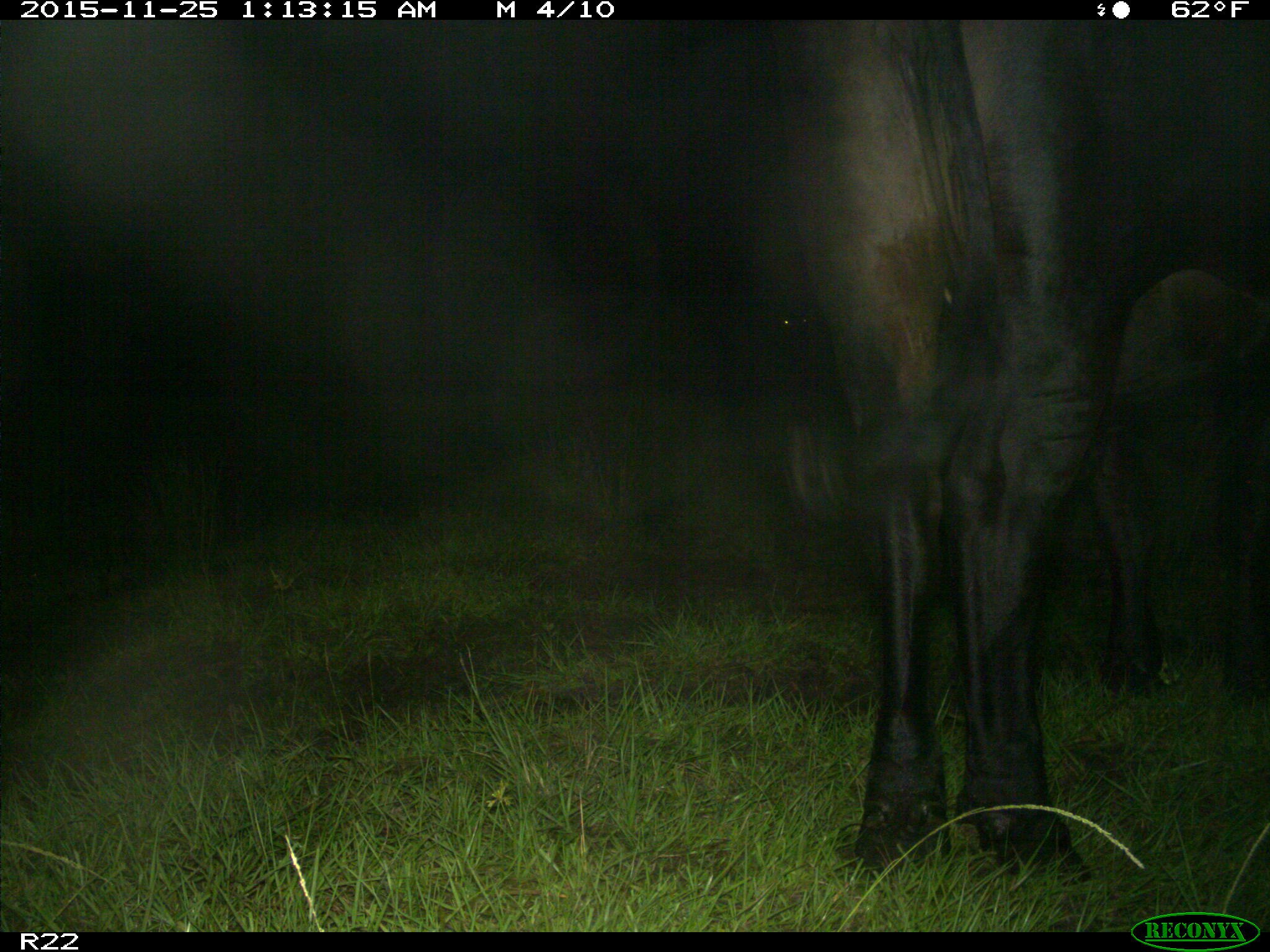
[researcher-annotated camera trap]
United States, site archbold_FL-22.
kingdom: Animalia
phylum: Chordata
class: Mammalia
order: Artiodactyla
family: Bovidae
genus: Bos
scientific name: Bos taurus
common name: domestic cow